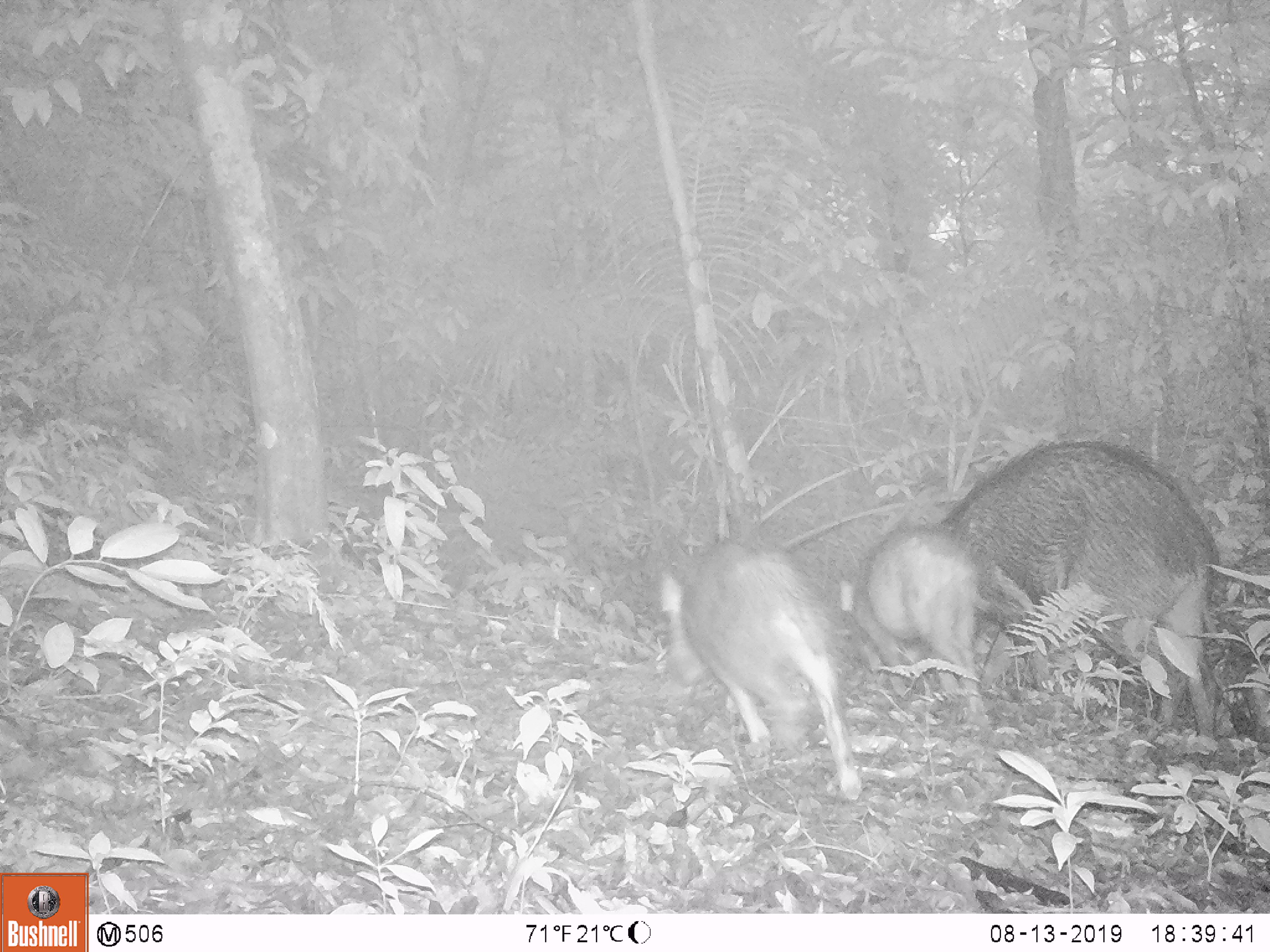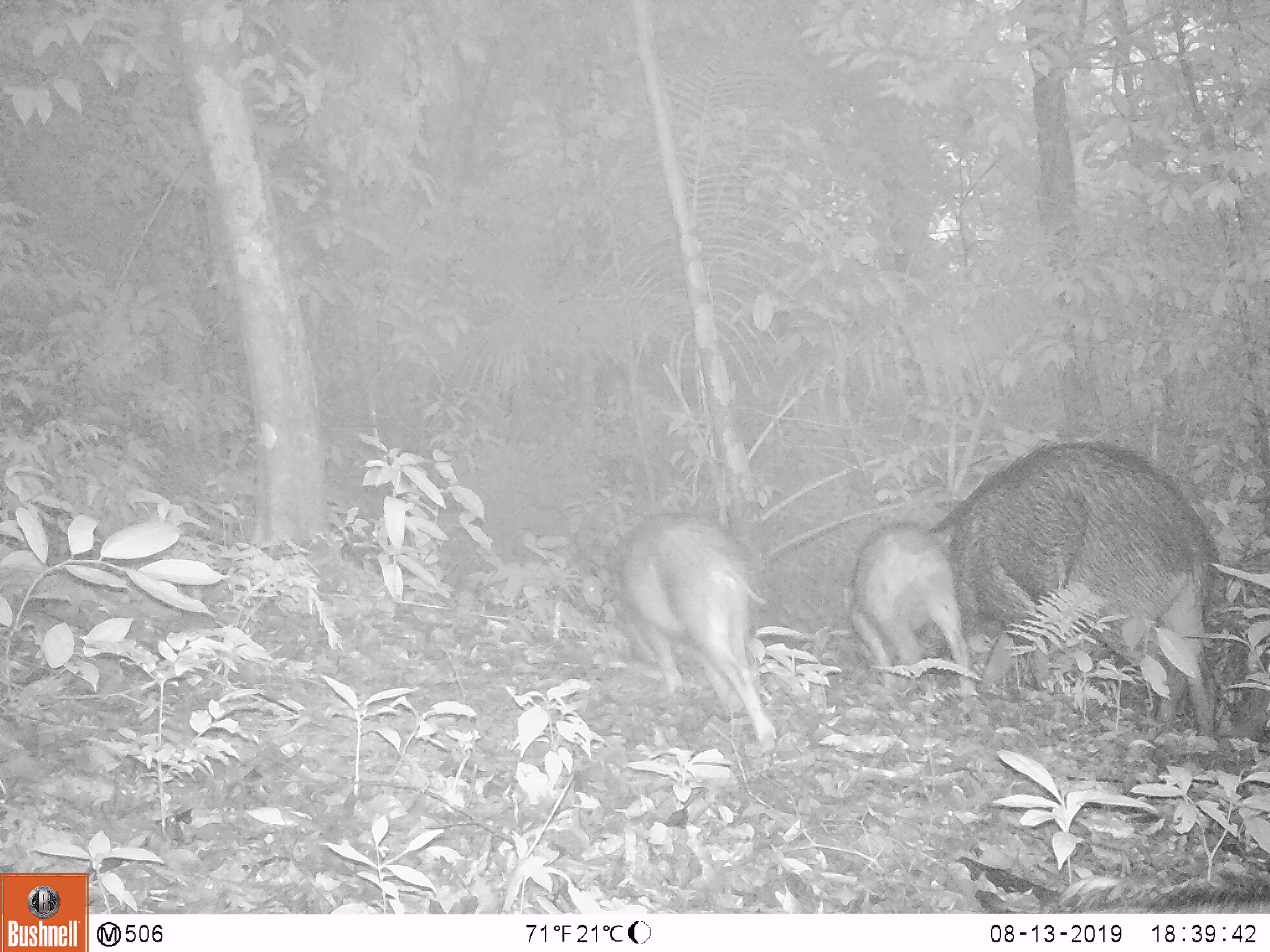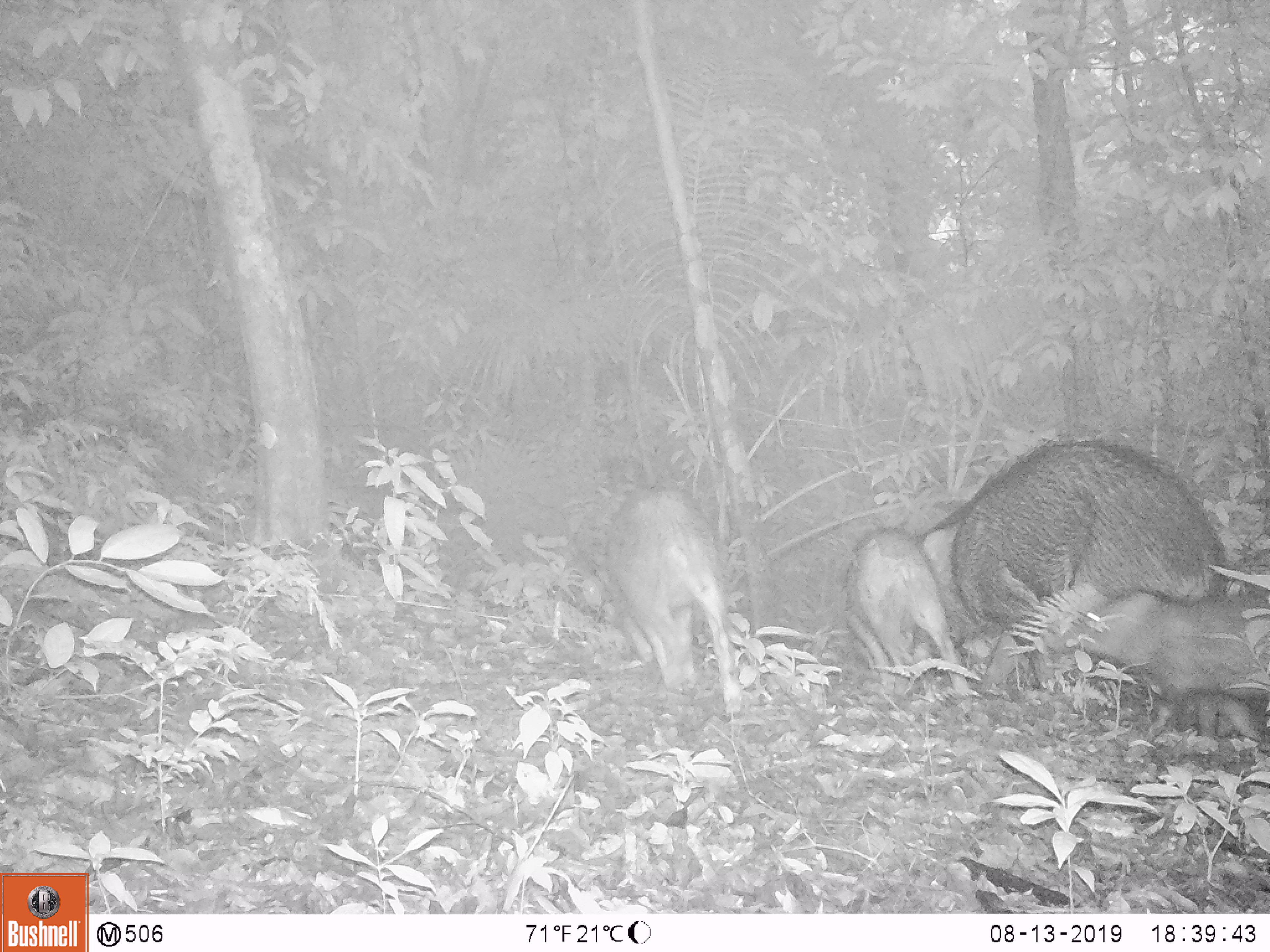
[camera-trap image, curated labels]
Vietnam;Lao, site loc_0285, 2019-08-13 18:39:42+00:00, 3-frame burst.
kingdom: Animalia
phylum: Chordata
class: Mammalia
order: Artiodactyla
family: Suidae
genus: Sus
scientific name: Sus scrofa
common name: eurasian wild pig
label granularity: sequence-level